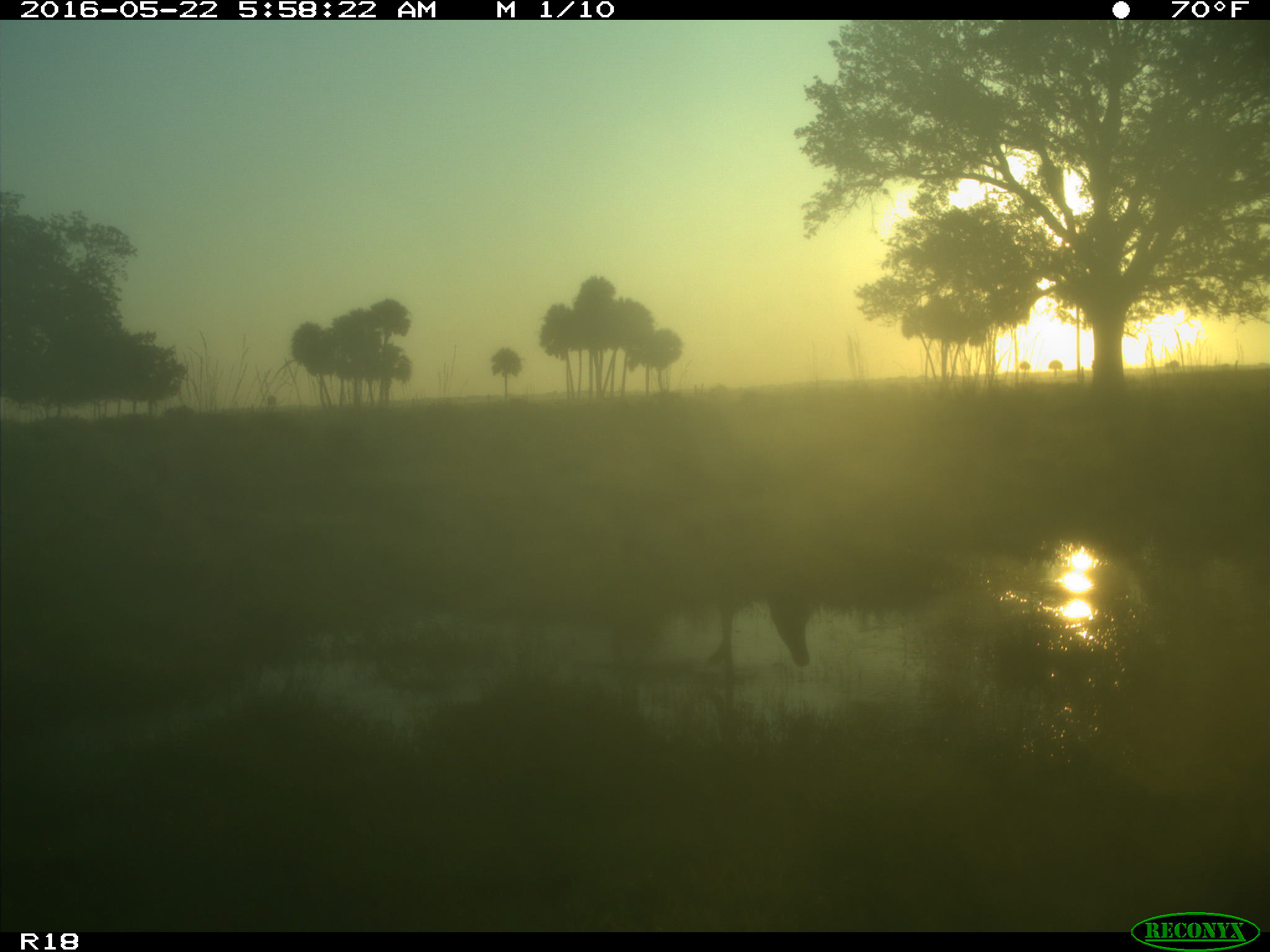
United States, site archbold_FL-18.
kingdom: Animalia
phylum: Chordata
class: Mammalia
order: Artiodactyla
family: Cervidae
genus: Odocoileus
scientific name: Odocoileus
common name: deer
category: unidentified deer